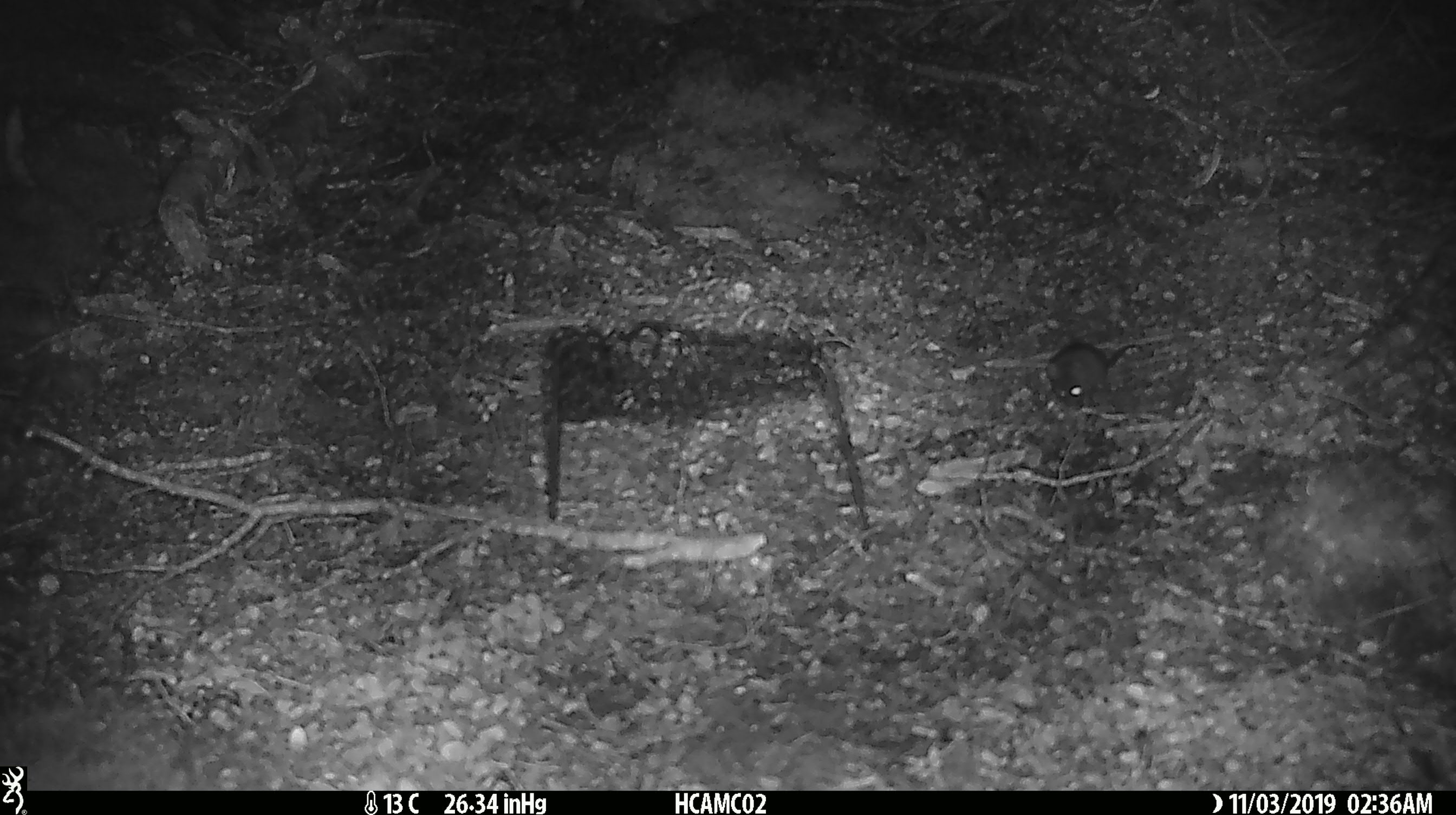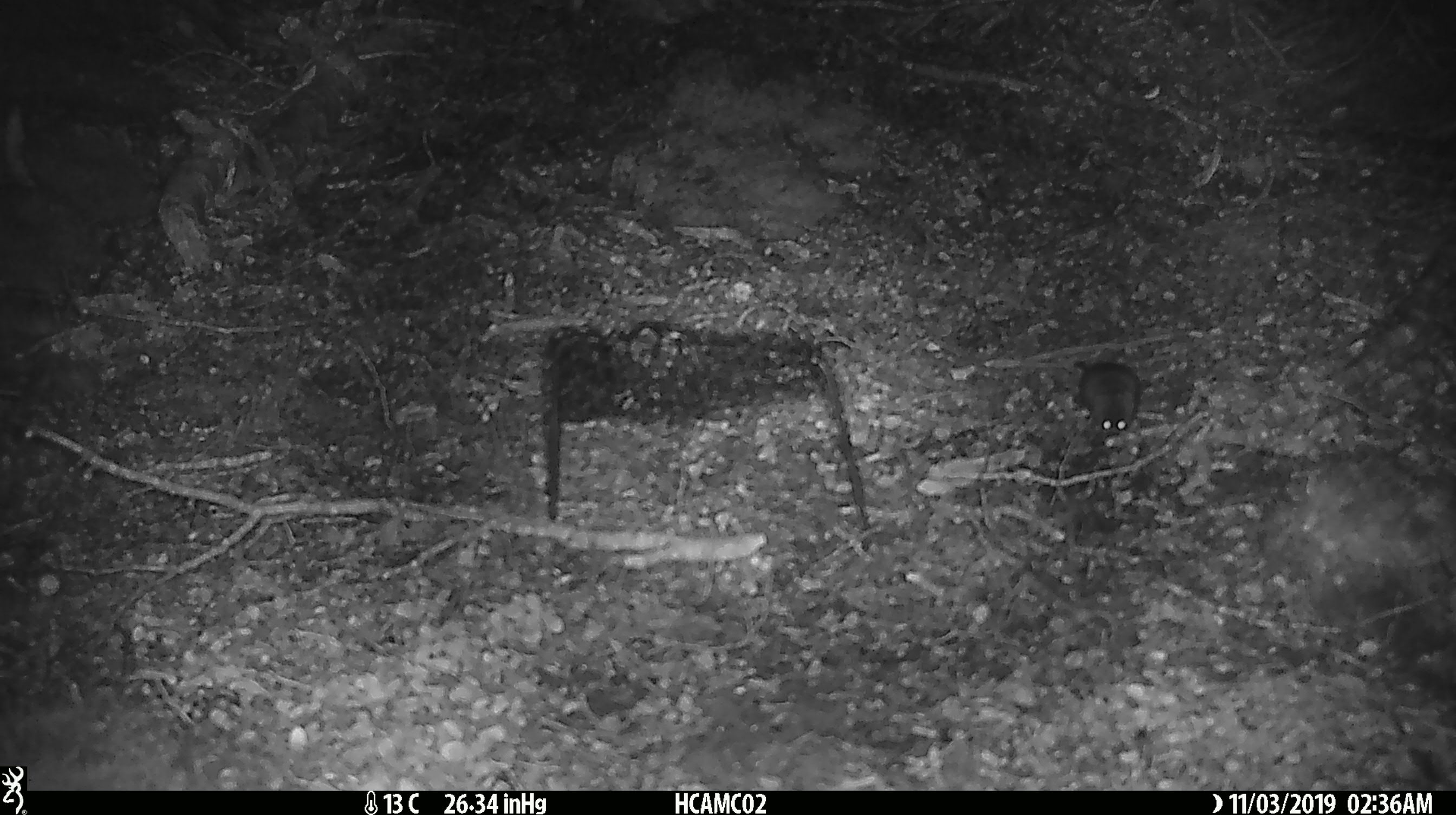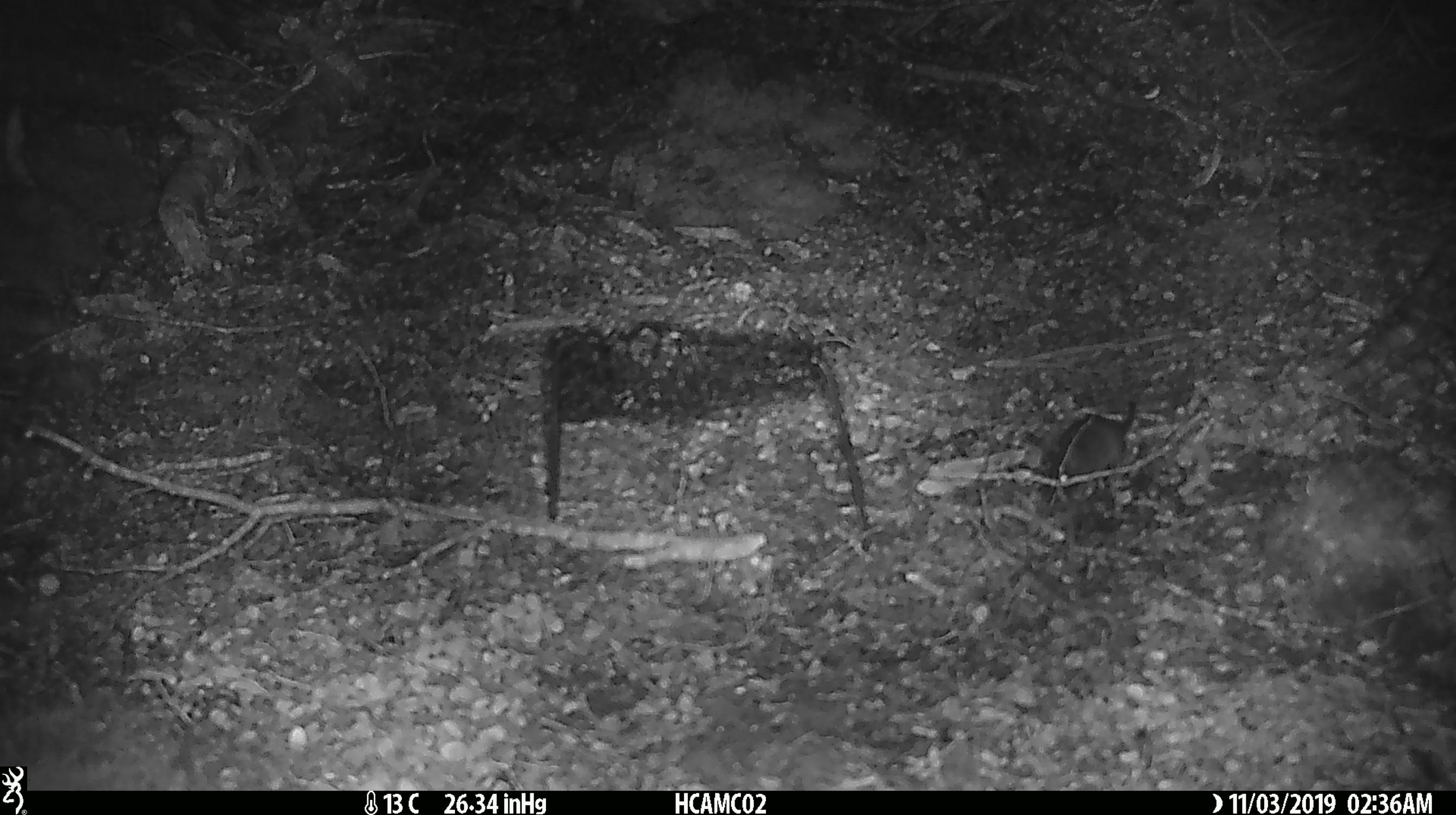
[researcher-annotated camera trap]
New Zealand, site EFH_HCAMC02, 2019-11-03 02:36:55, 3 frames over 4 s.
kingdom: Animalia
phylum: Chordata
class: Mammalia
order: Rodentia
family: Muridae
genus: Mus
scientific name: Mus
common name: mouse